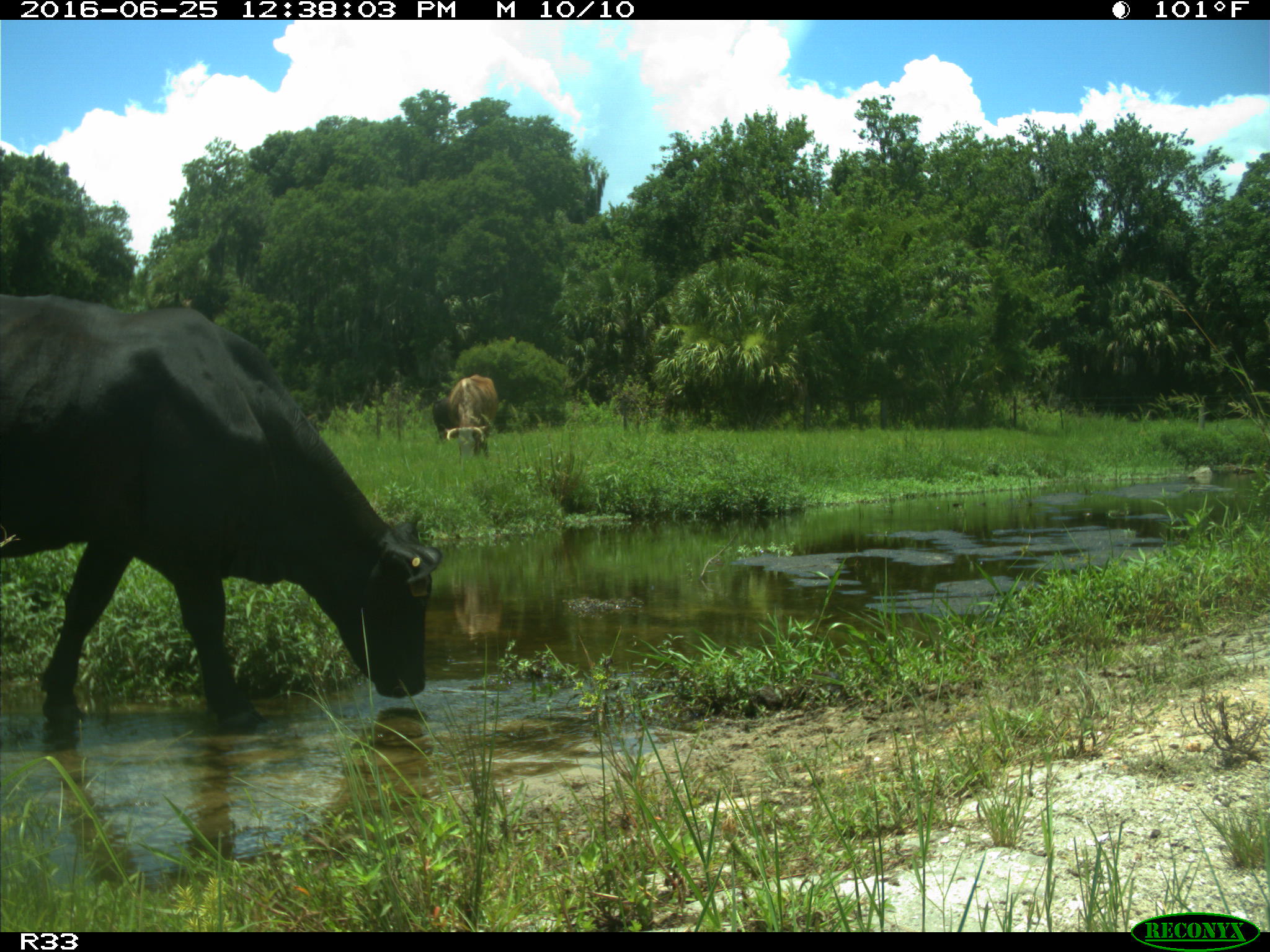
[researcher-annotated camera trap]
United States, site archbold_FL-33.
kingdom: Animalia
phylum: Chordata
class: Mammalia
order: Artiodactyla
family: Bovidae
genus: Bos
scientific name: Bos taurus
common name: domestic cow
Bos taurus (domestic cow).